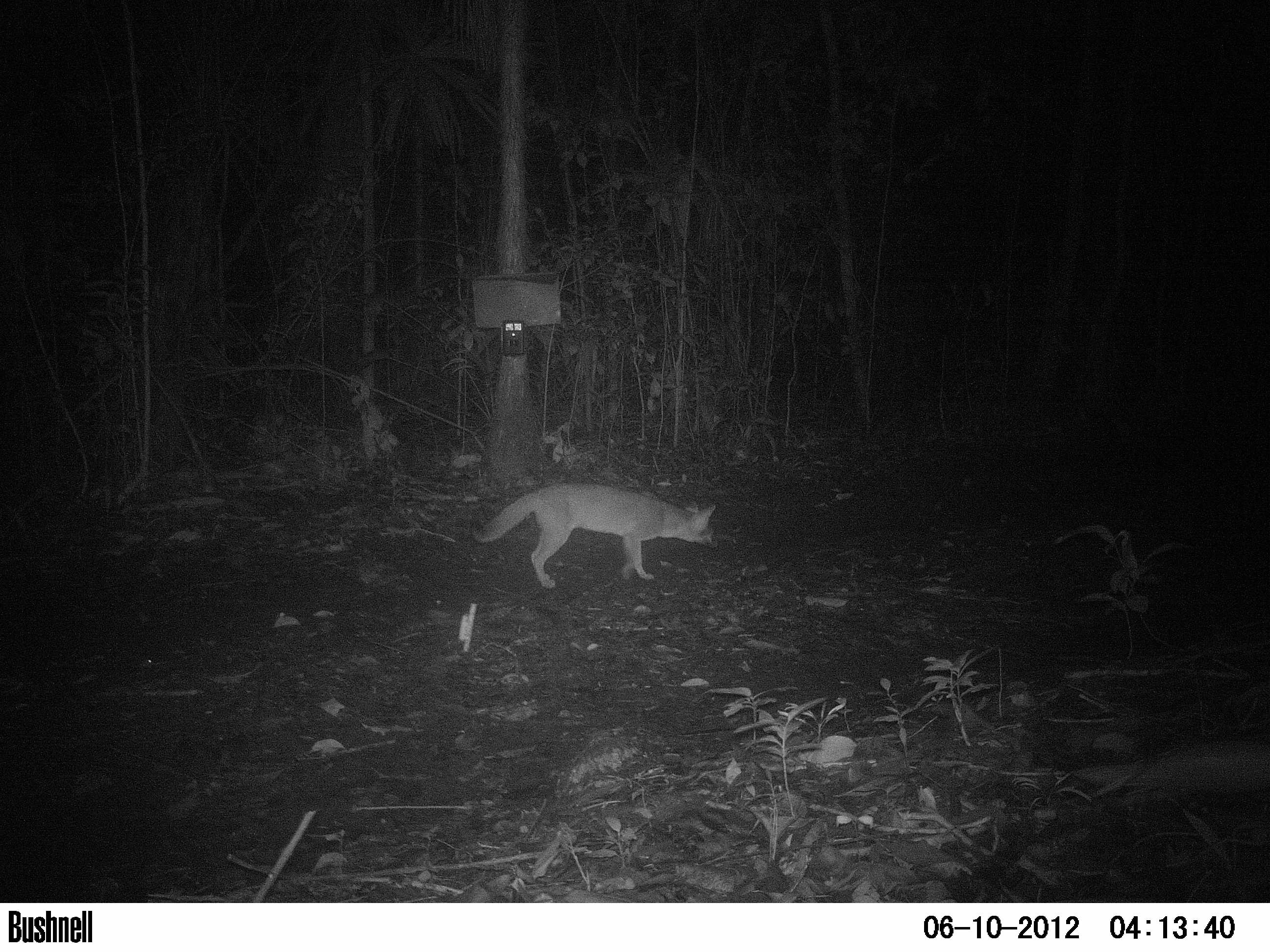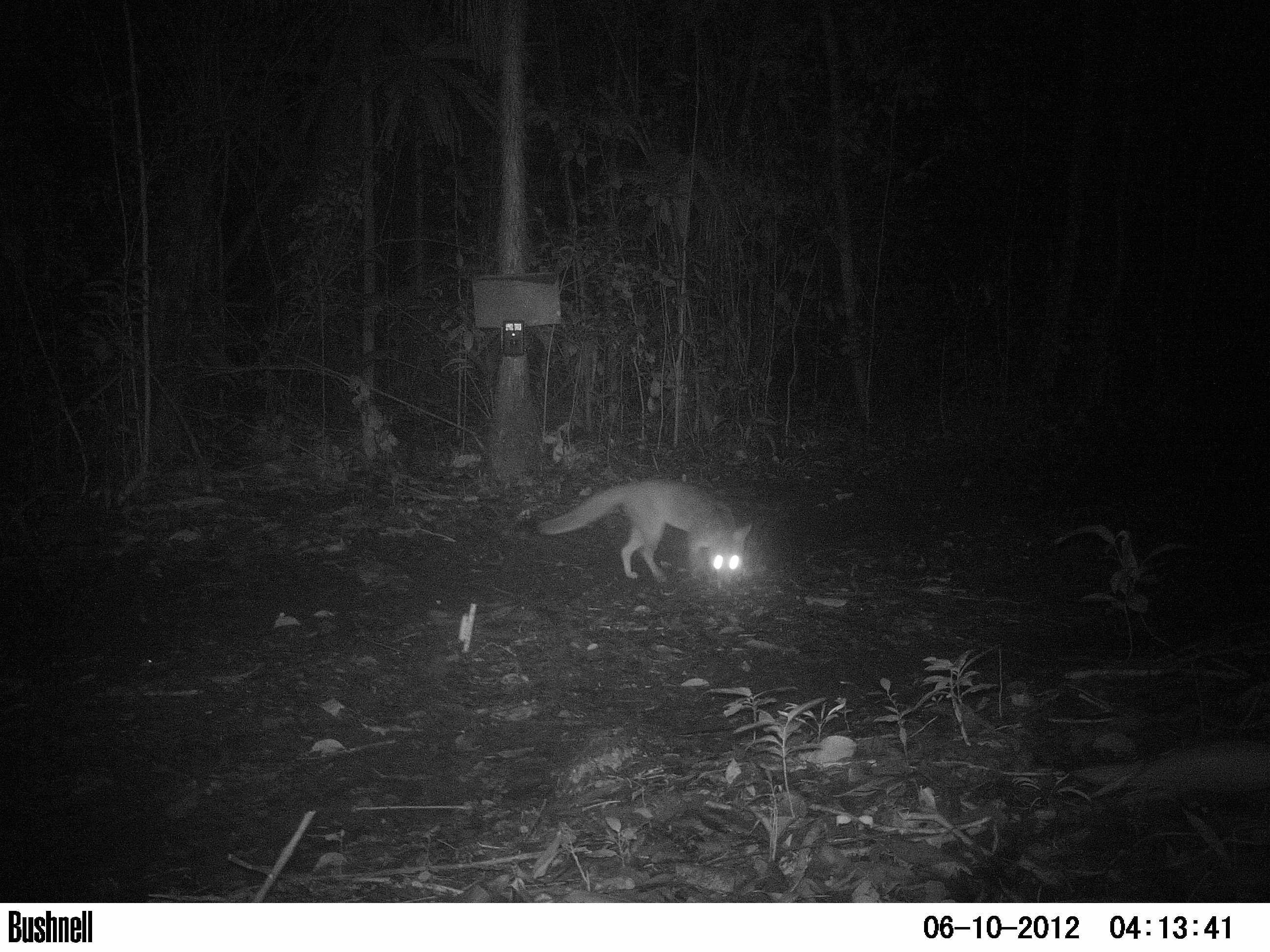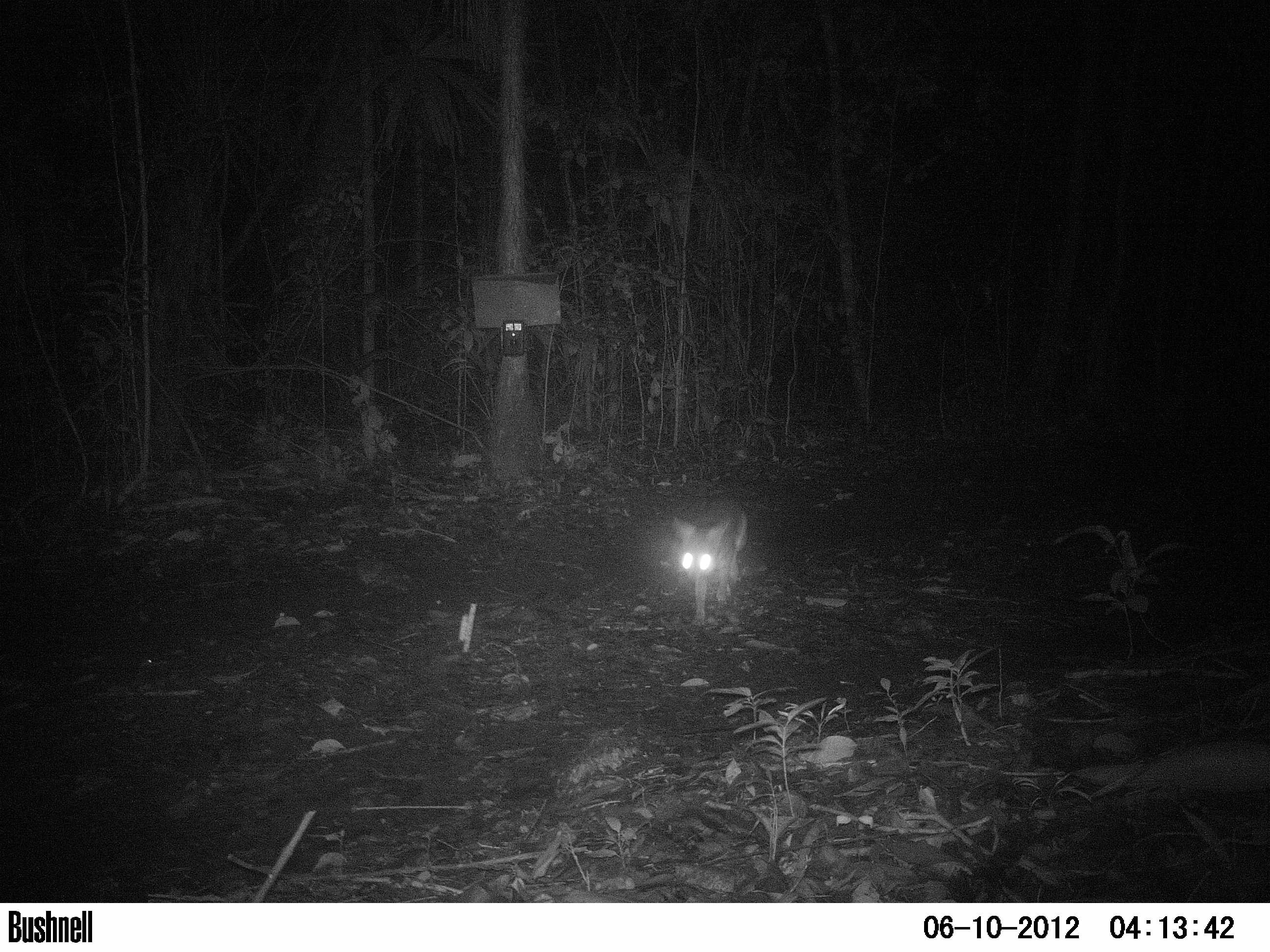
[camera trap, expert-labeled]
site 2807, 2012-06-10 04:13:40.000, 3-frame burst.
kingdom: Animalia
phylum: Chordata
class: Mammalia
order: Carnivora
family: Canidae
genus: Urocyon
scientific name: Urocyon cinereoargenteus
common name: gray fox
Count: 1.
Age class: adult.